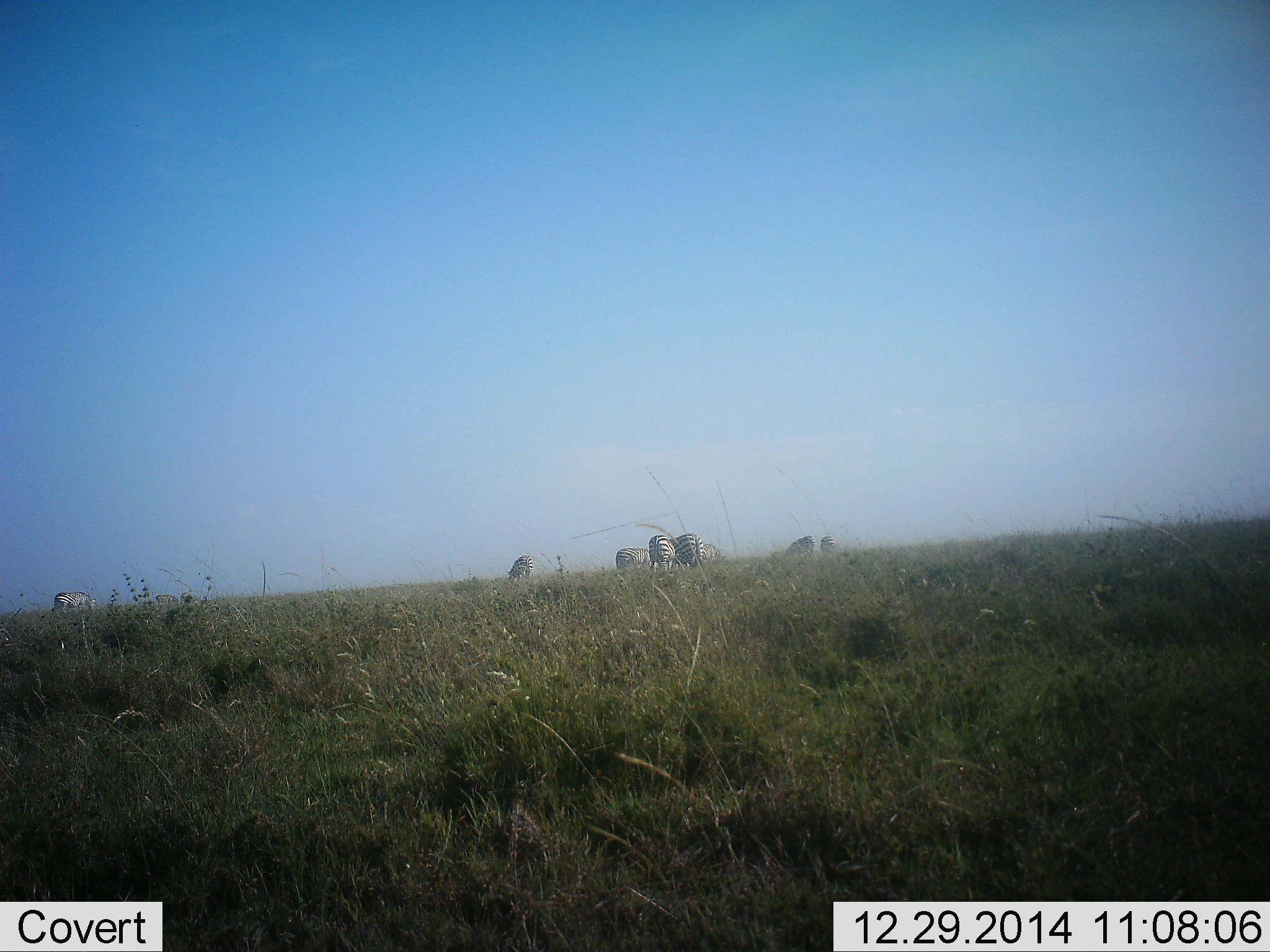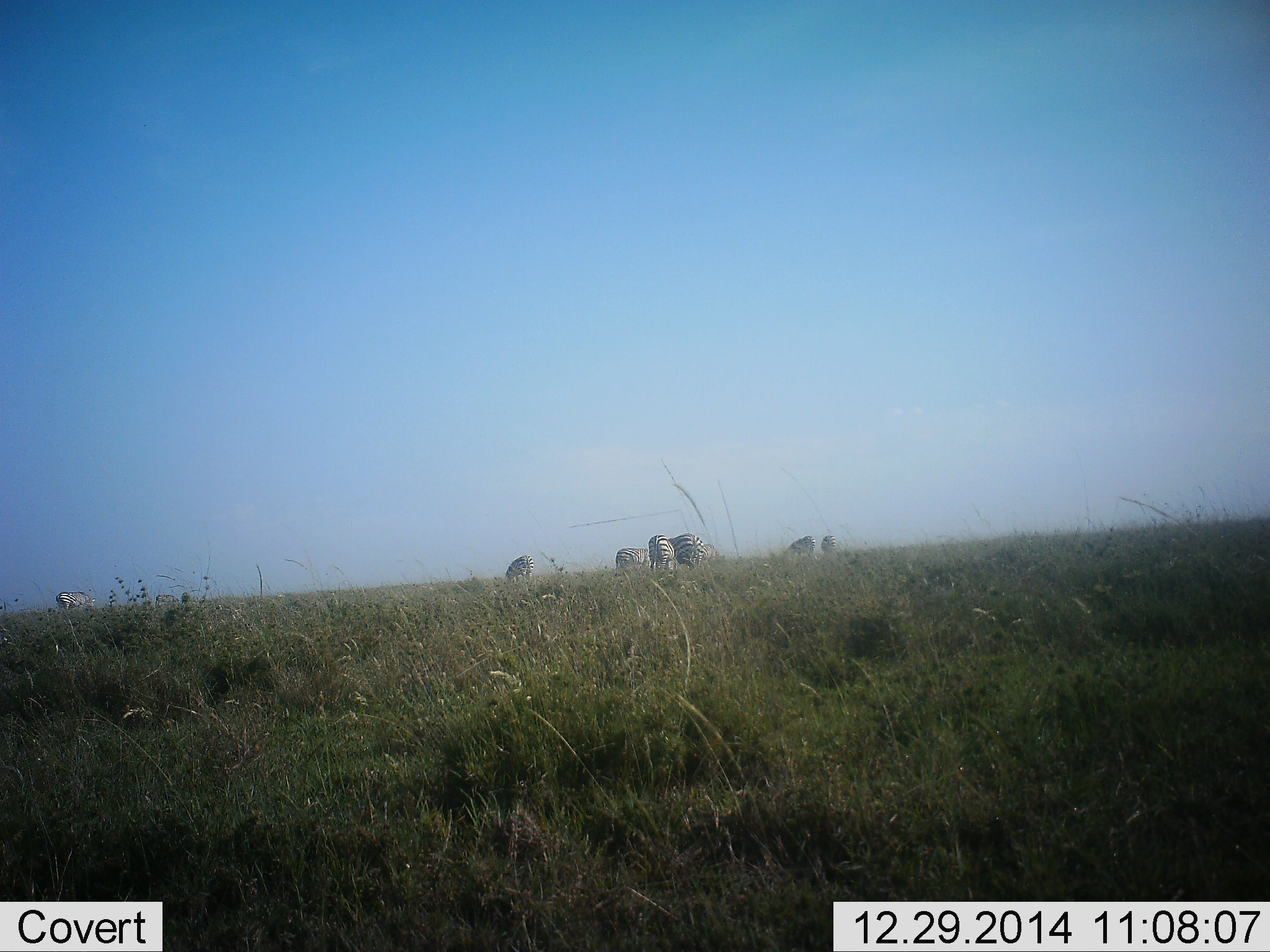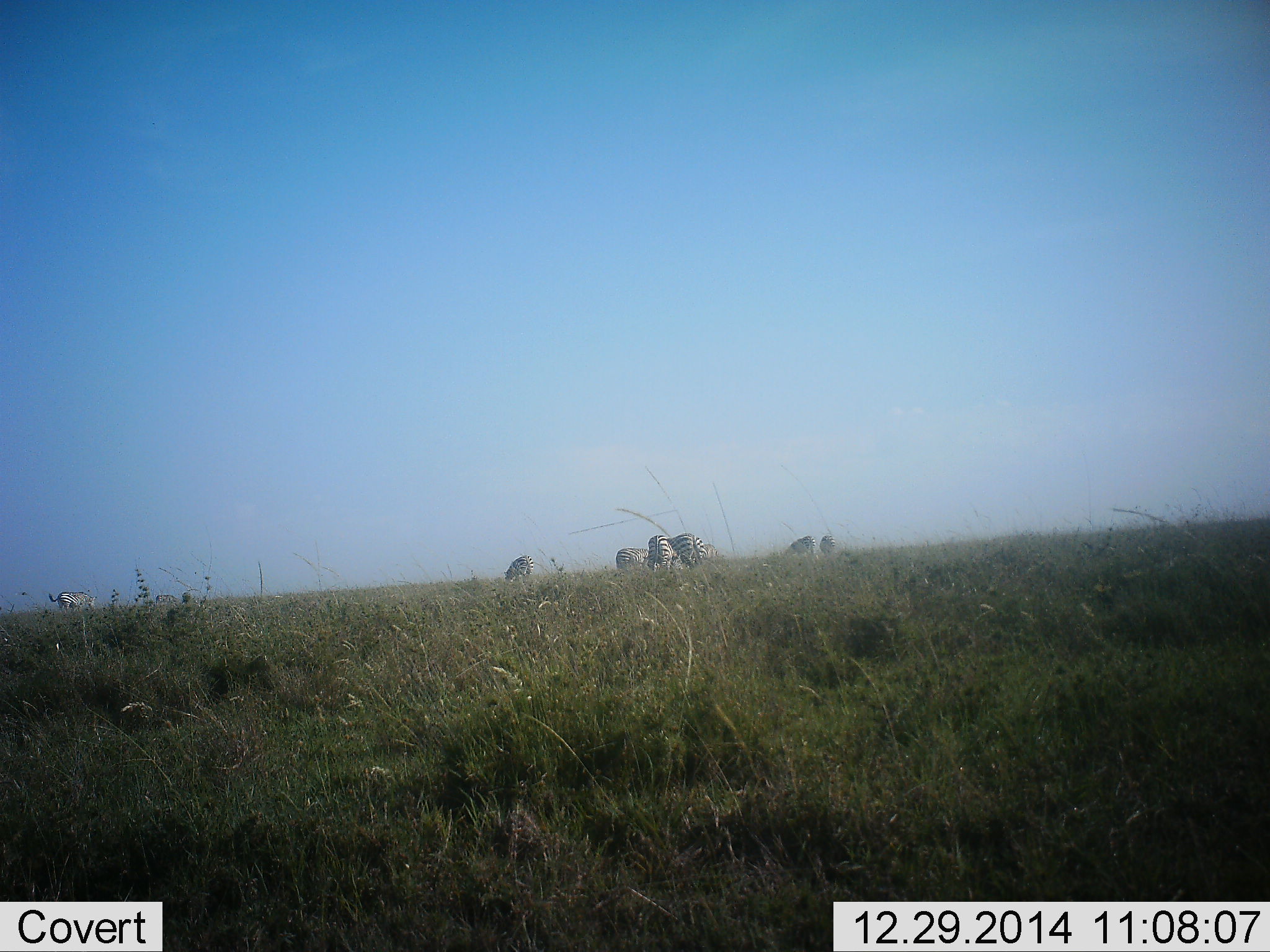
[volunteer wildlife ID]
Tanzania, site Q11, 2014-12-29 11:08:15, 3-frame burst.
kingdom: Animalia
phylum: Chordata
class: Mammalia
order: Perissodactyla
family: Equidae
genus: Equus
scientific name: Equus quagga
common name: plains zebra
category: zebra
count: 7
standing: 40%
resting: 0%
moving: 0%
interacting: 10%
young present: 10%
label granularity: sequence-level